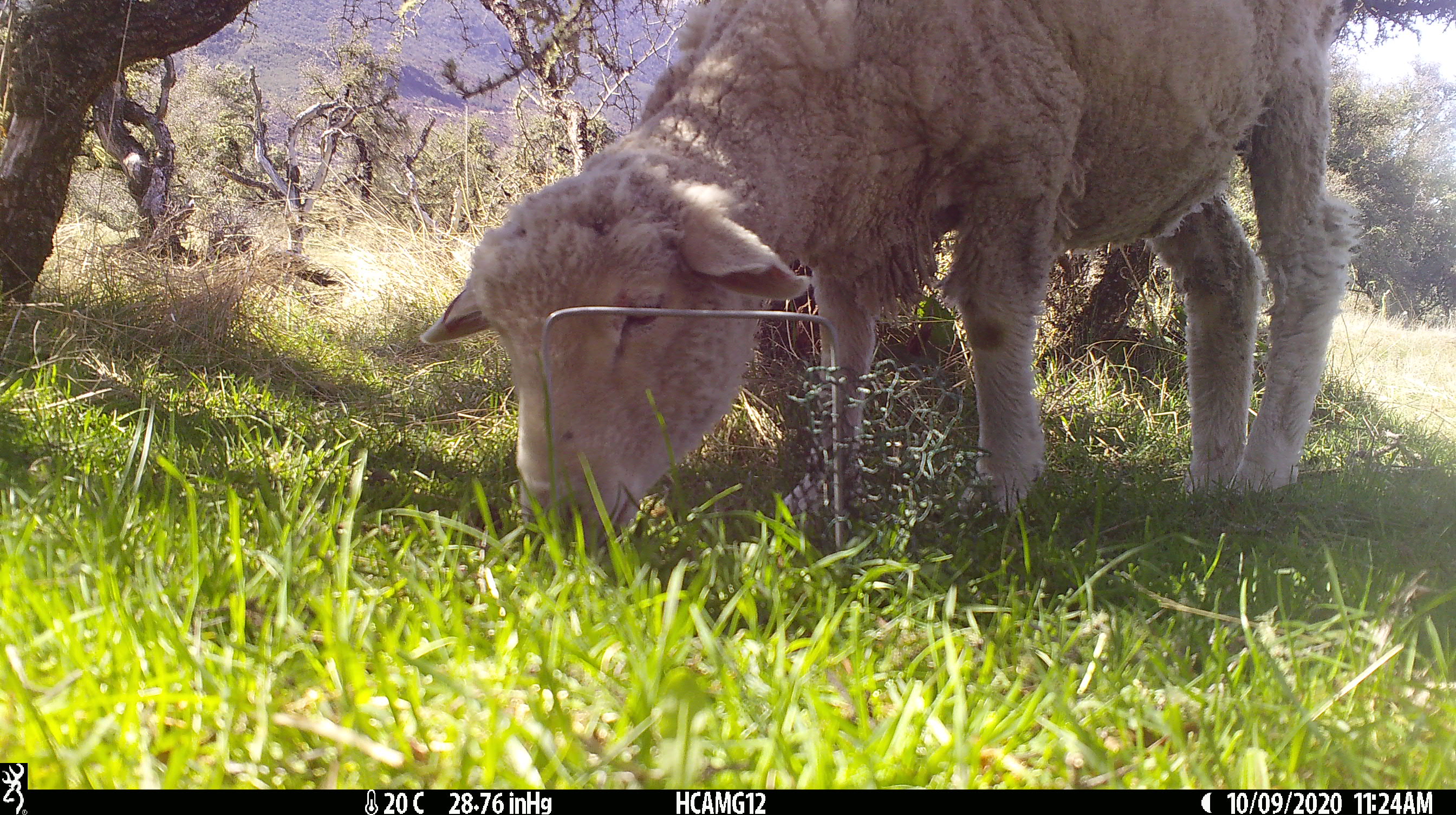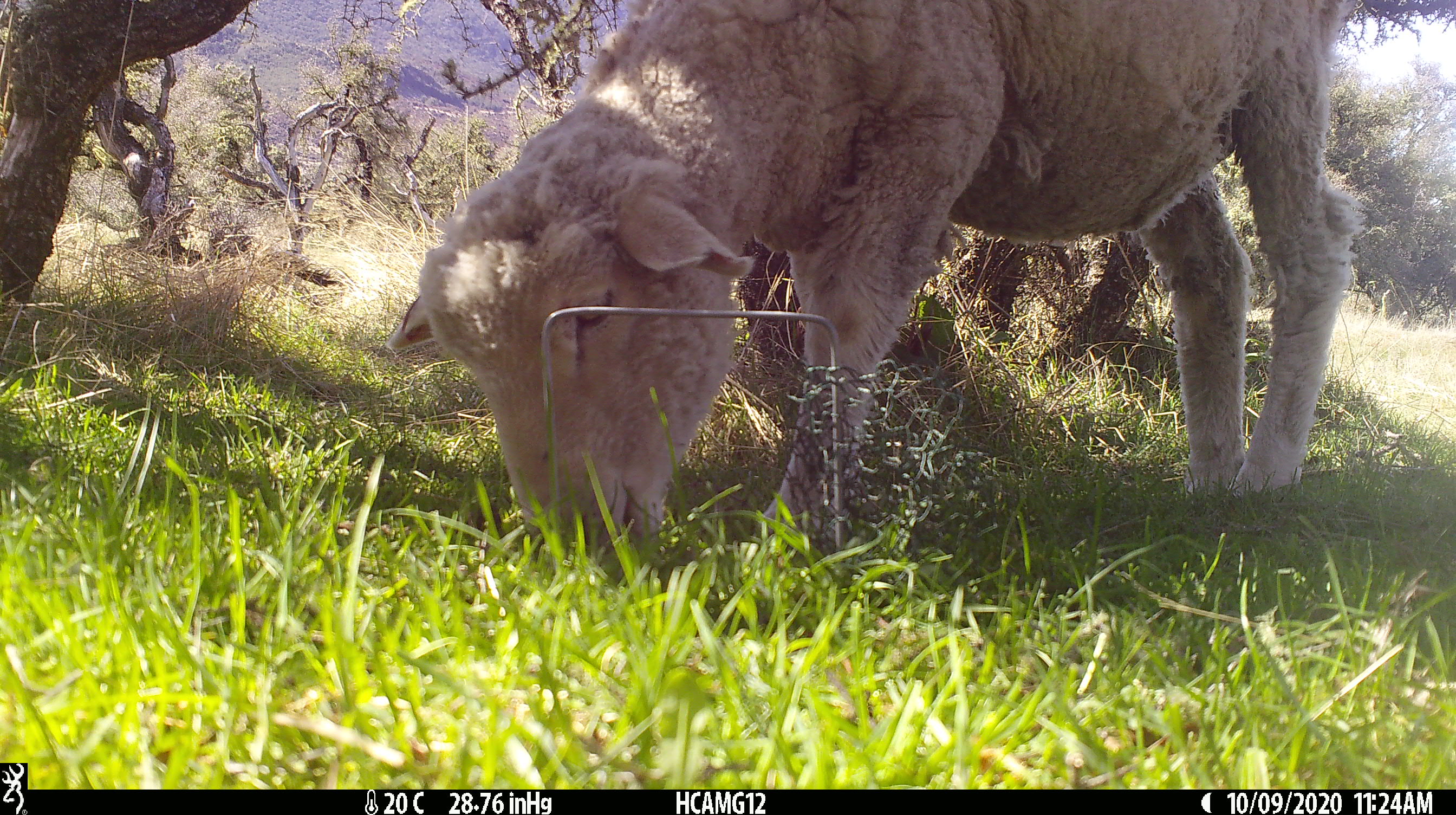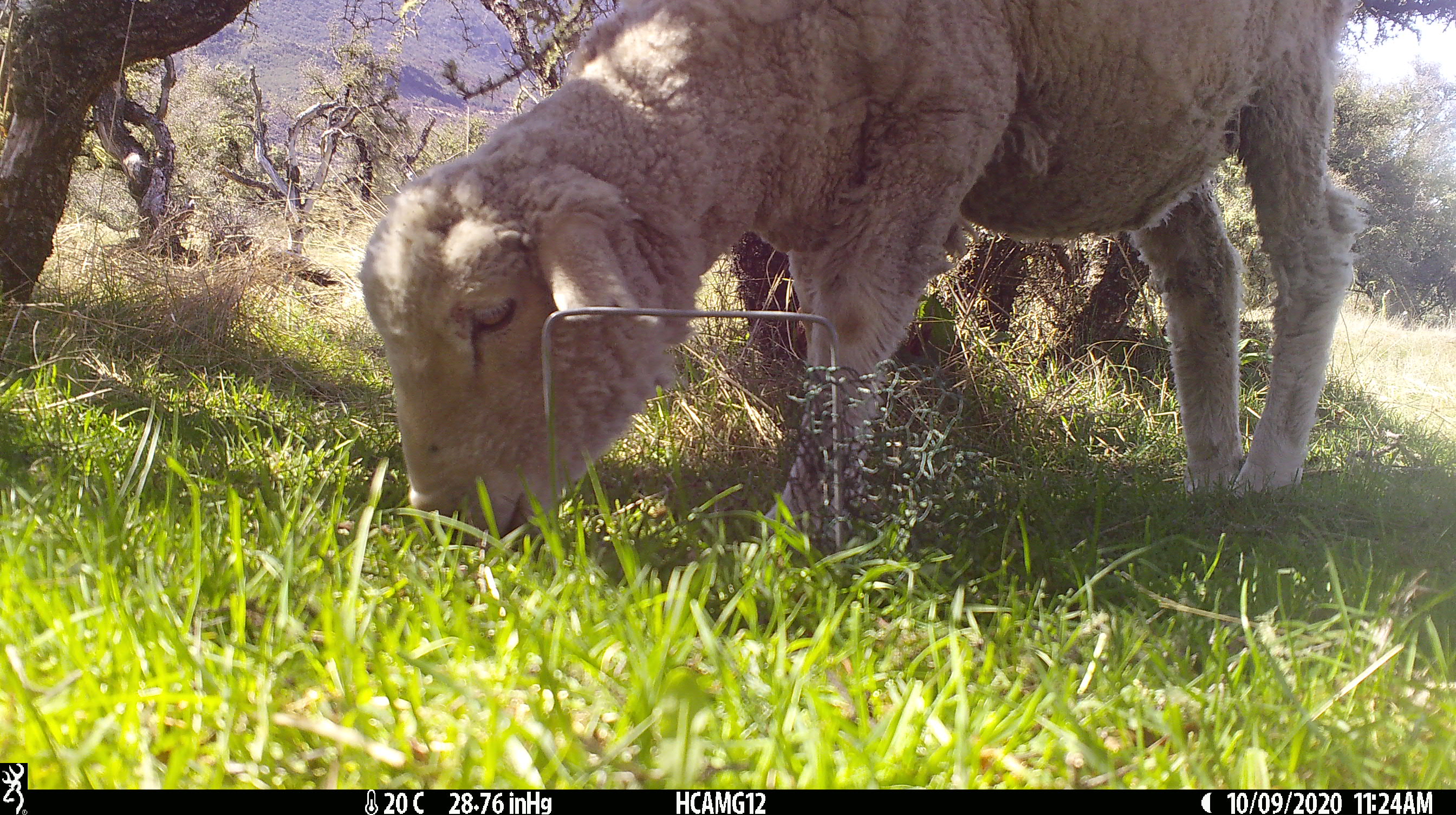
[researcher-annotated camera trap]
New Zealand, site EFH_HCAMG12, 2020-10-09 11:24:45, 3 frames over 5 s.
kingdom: Animalia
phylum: Chordata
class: Mammalia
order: Artiodactyla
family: Bovidae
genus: Ovis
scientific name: Ovis aries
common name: domestic sheep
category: sheep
Sheep (domestic sheep) (Ovis aries).